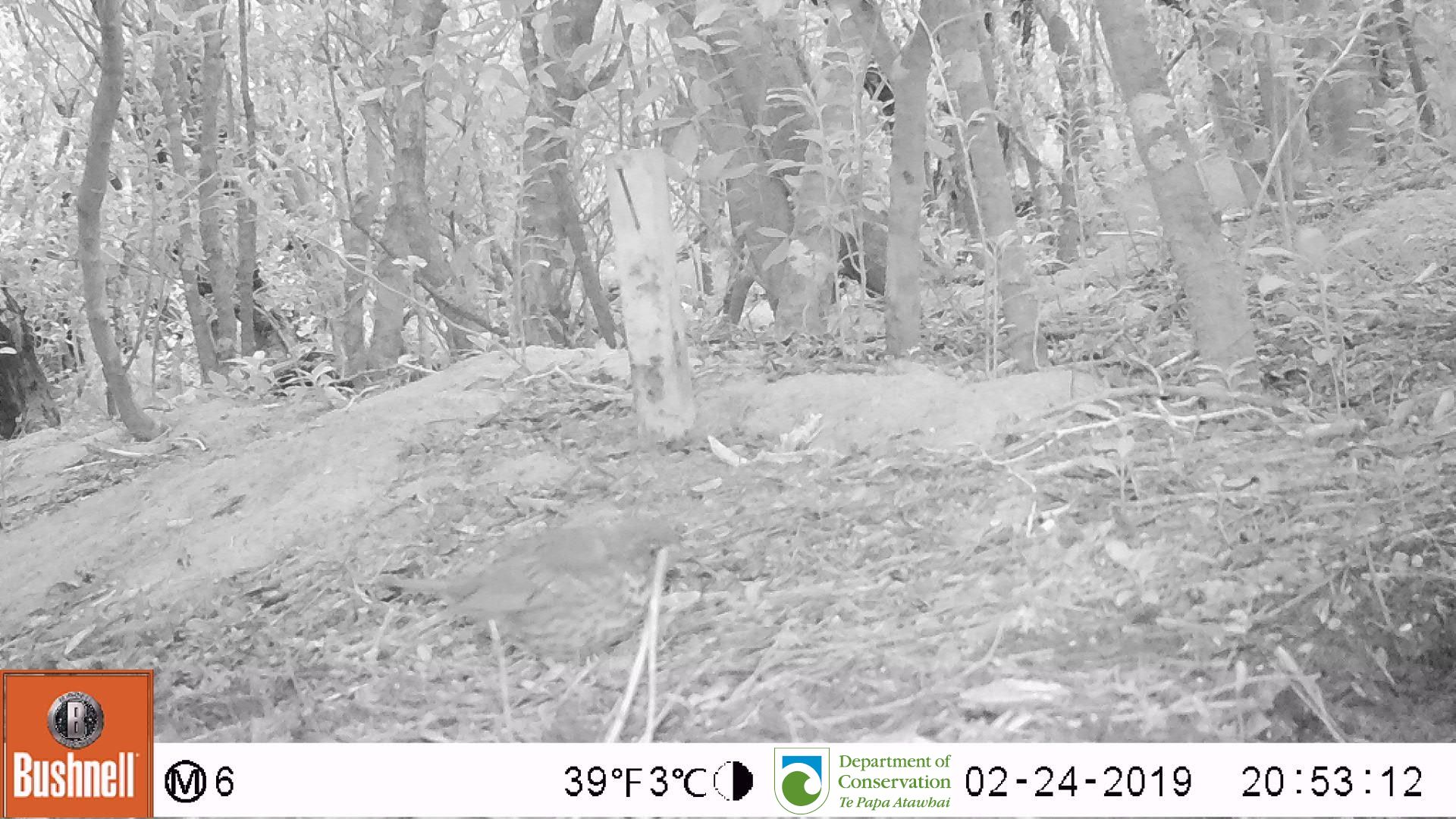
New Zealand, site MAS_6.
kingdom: Animalia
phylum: Chordata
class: Aves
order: Passeriformes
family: Turdidae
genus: Turdus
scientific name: Turdus philomelos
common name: song thrush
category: thrush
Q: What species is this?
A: Thrush (song thrush) (Turdus philomelos).